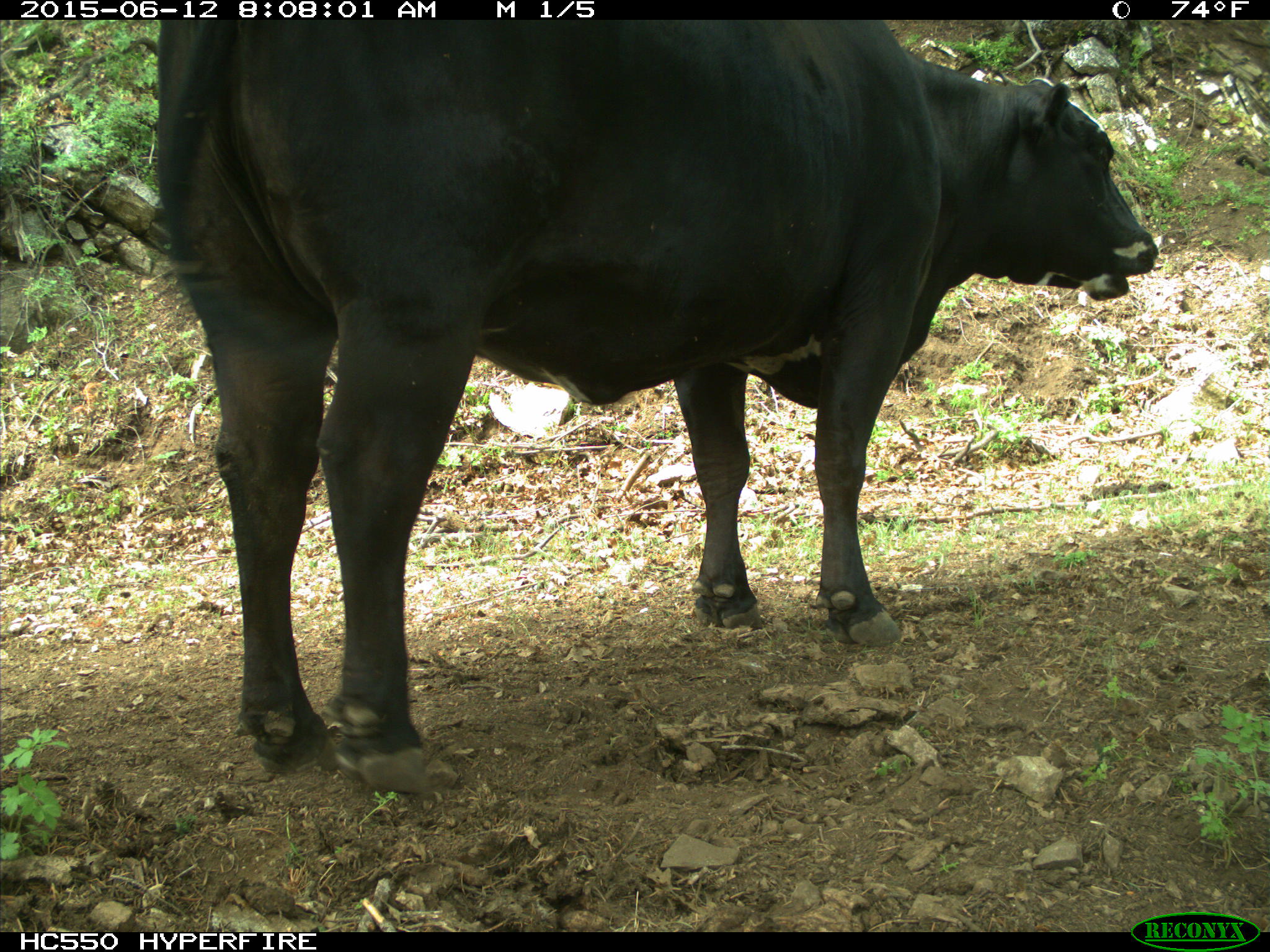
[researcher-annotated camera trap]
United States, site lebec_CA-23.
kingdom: Animalia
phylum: Chordata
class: Mammalia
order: Artiodactyla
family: Bovidae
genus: Bos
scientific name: Bos taurus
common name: domestic cow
Bos taurus (domestic cow).